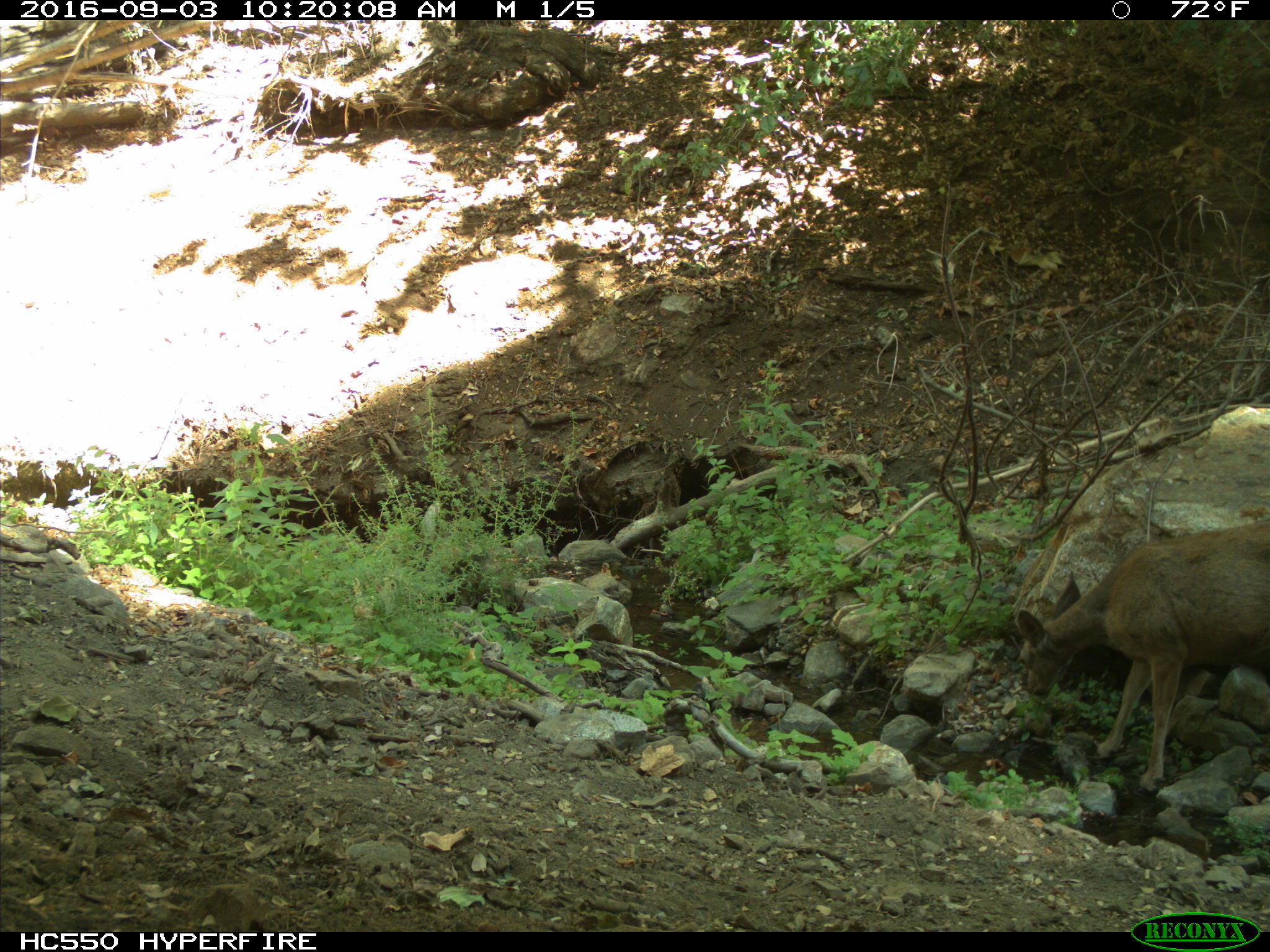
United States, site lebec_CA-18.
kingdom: Animalia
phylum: Chordata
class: Mammalia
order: Artiodactyla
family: Cervidae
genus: Odocoileus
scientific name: Odocoileus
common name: deer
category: unidentified deer